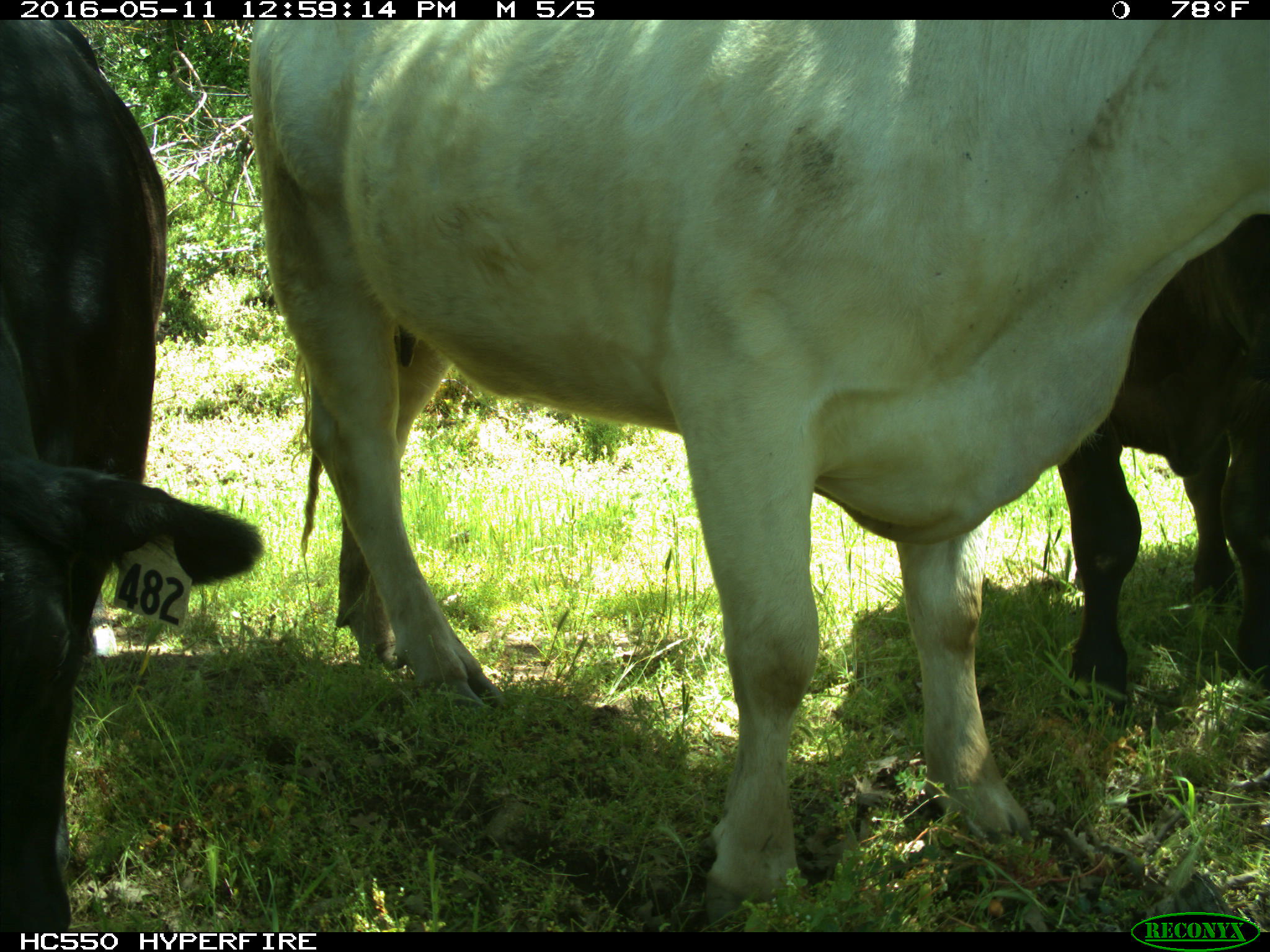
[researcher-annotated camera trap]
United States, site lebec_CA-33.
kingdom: Animalia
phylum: Chordata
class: Mammalia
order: Artiodactyla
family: Bovidae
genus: Bos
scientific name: Bos taurus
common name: domestic cow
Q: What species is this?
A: Bos taurus (domestic cow).